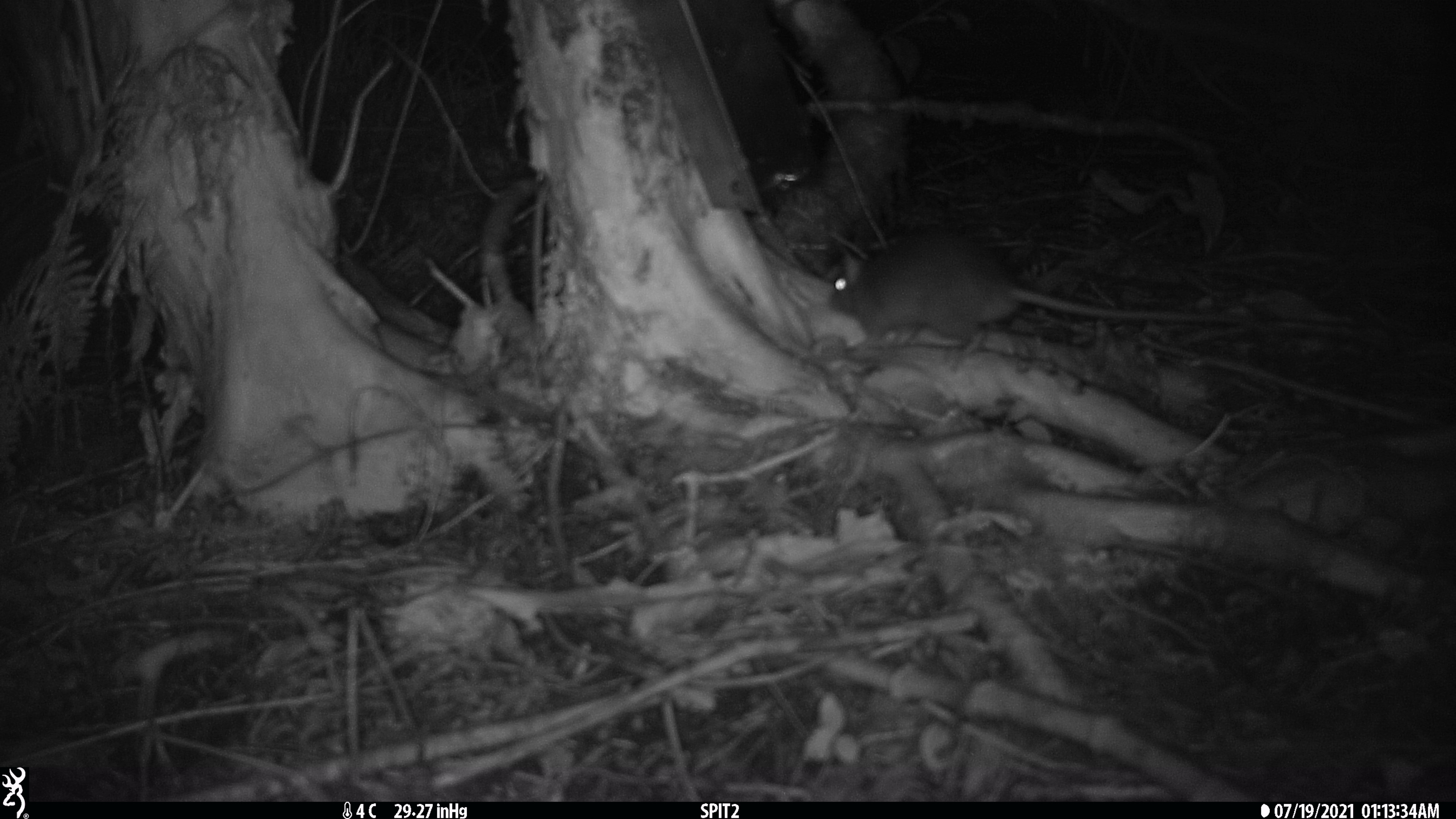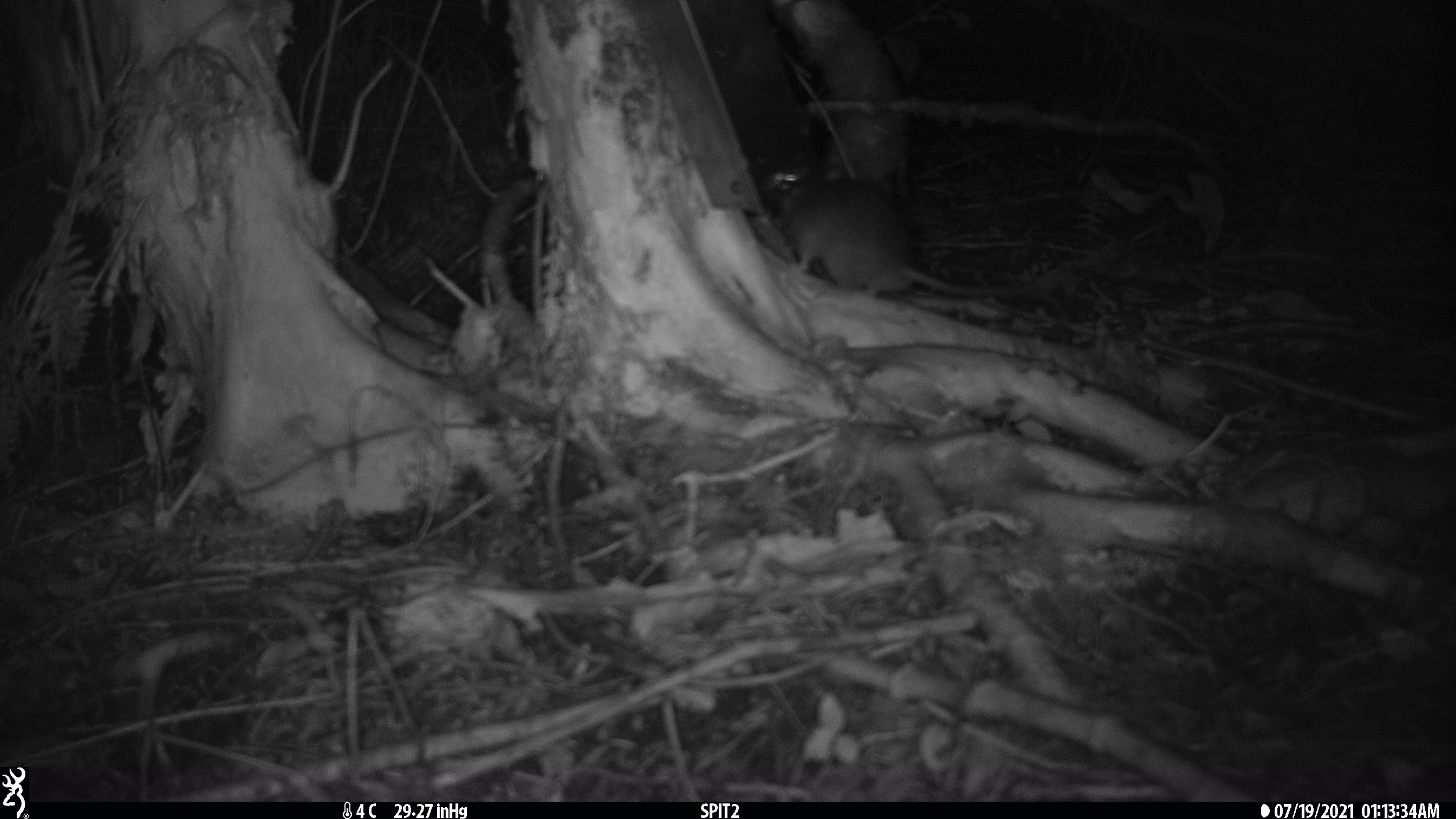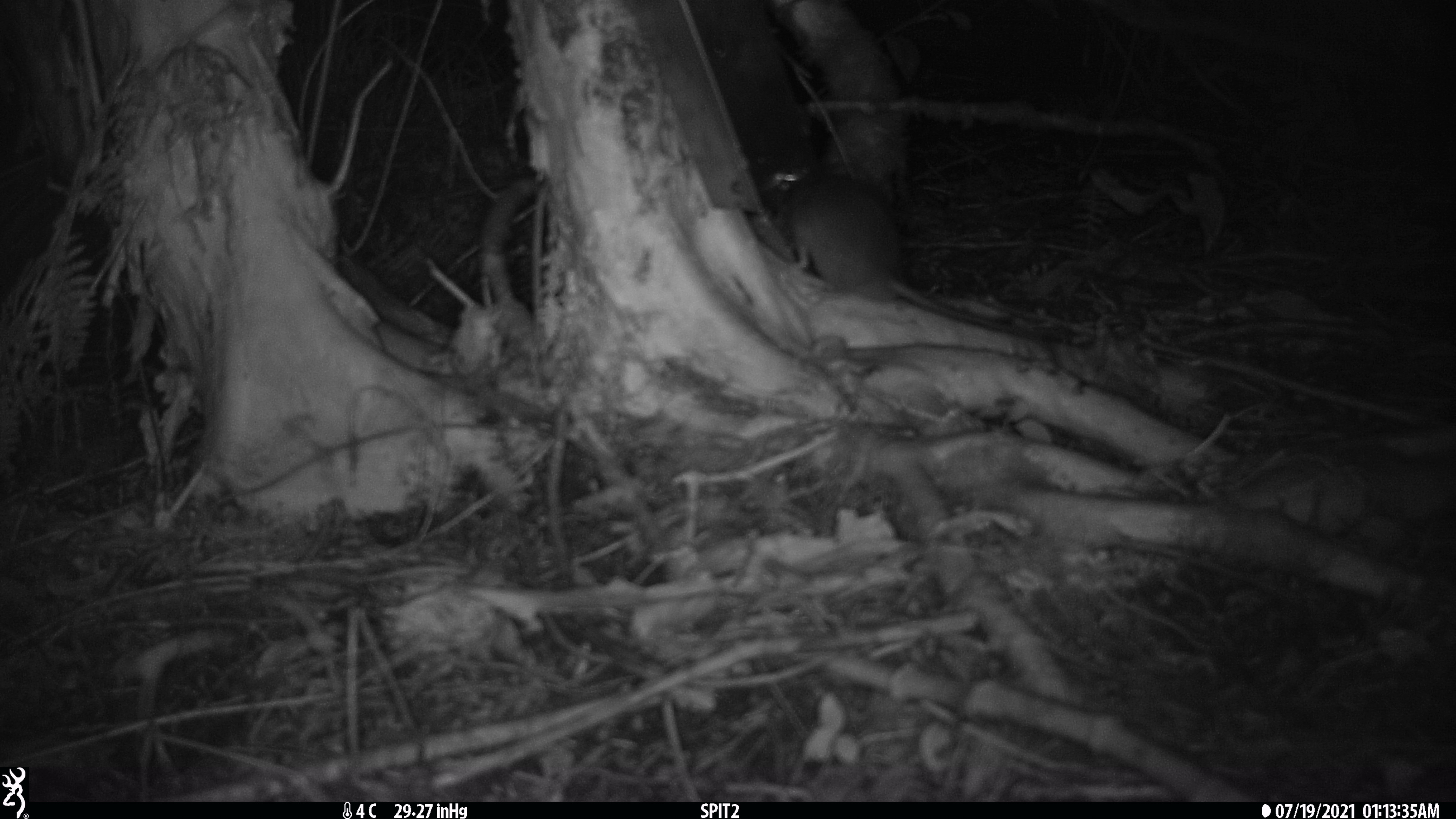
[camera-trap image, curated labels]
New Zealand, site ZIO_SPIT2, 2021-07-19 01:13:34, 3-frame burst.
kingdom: Animalia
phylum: Chordata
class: Mammalia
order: Rodentia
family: Muridae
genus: Rattus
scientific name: Rattus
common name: rat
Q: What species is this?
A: Rat (Rattus).